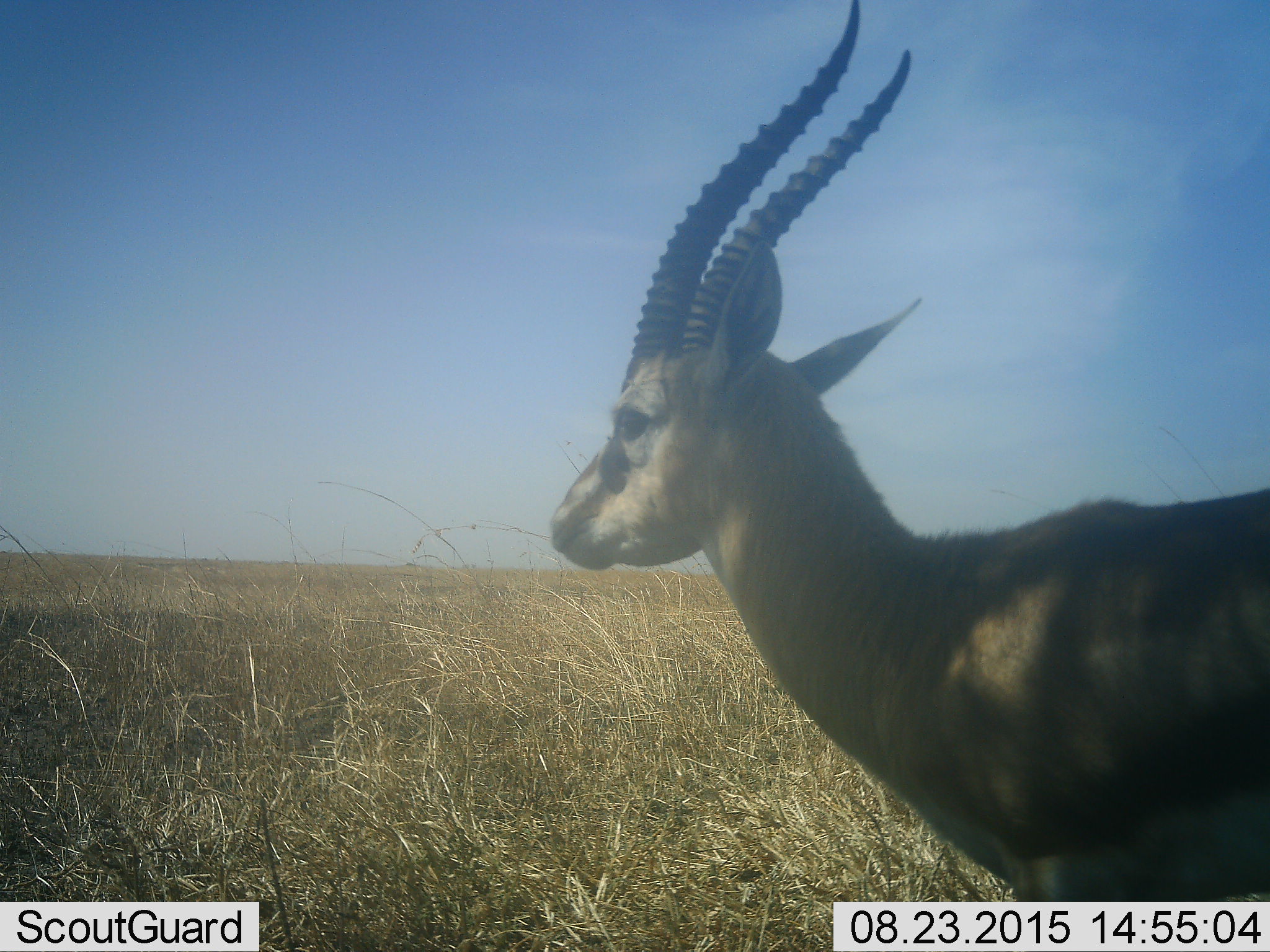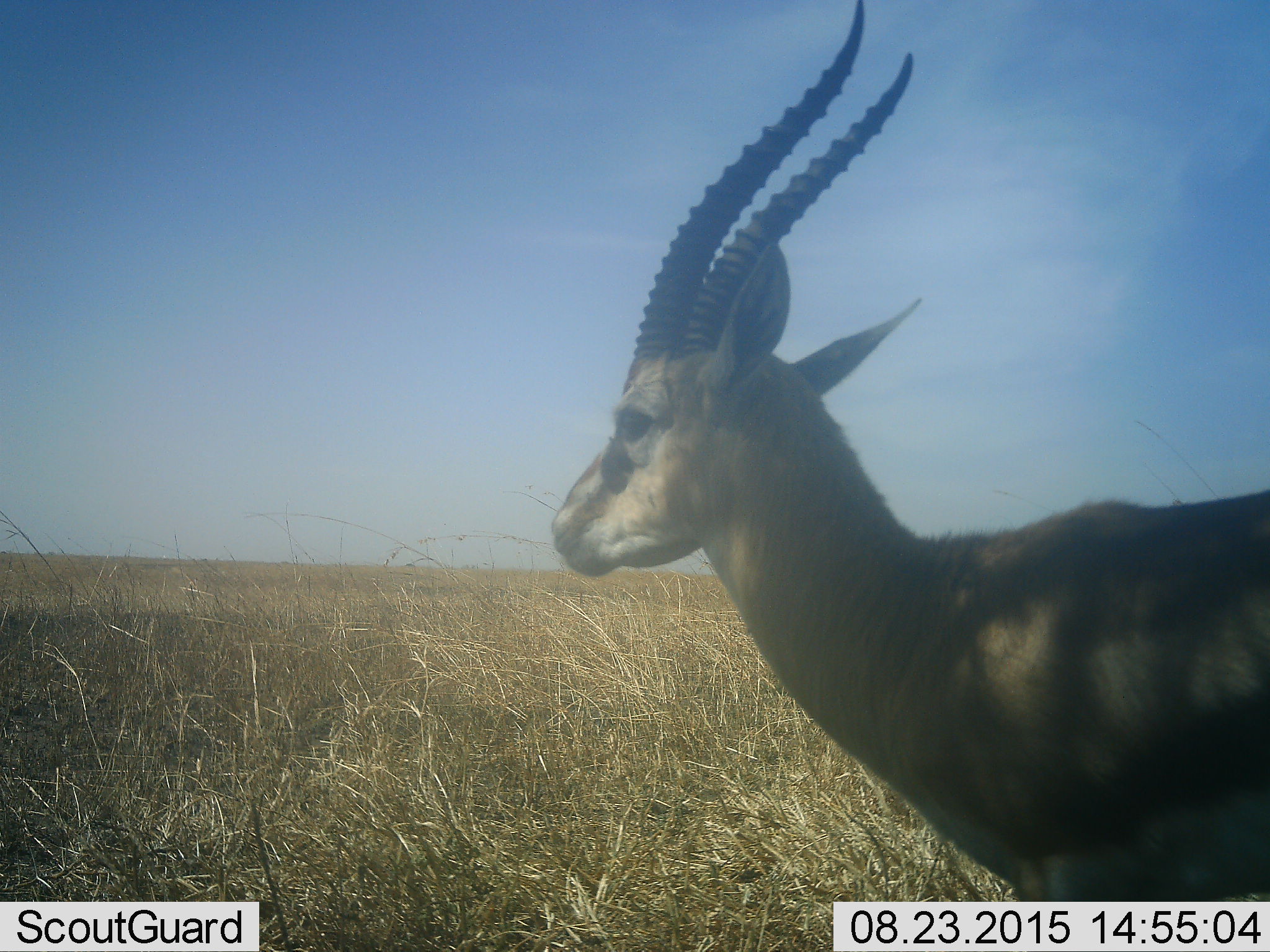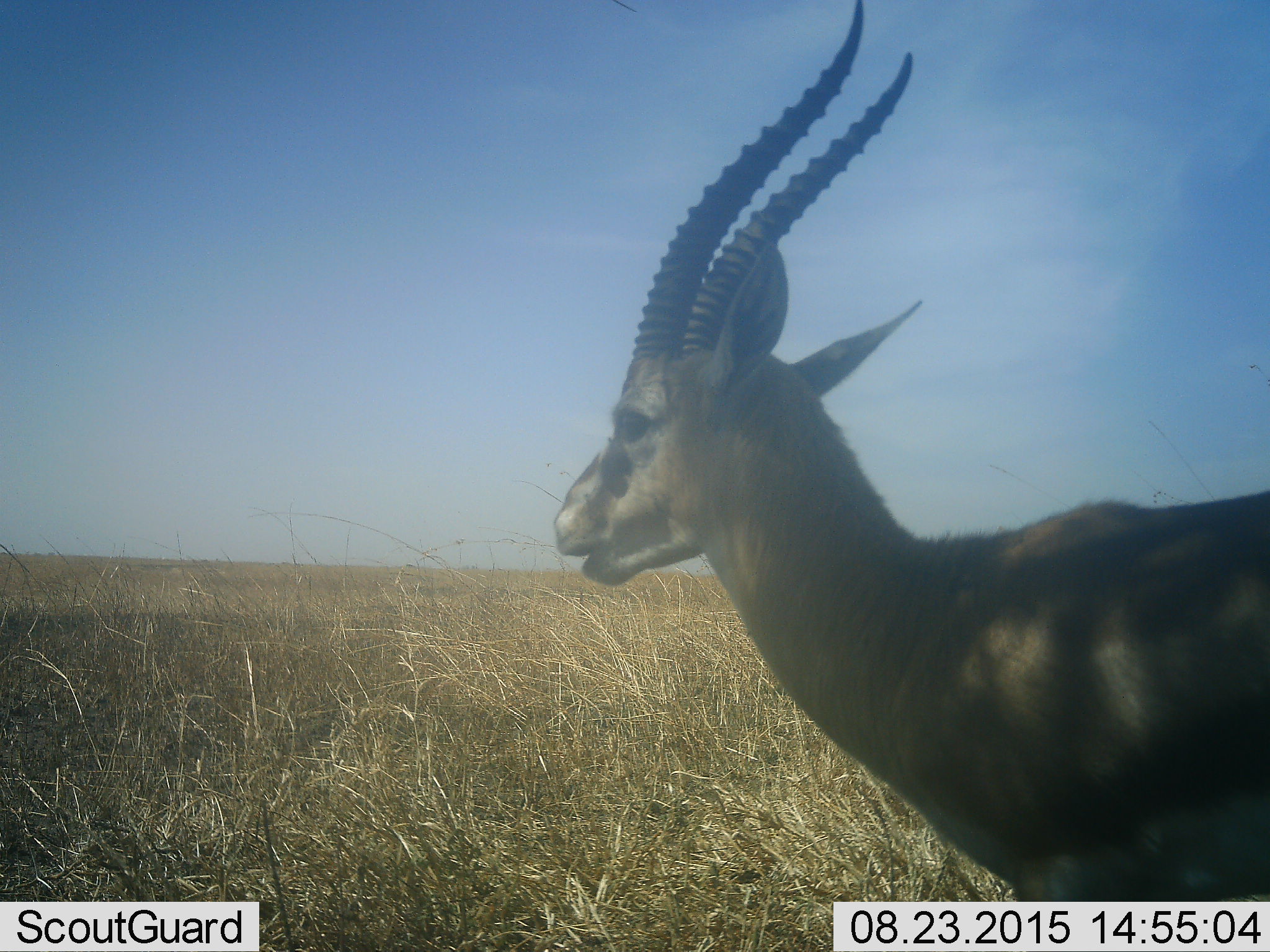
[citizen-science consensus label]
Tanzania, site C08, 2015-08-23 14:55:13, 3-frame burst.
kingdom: Animalia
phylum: Chordata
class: Mammalia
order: Artiodactyla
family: Bovidae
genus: Eudorcas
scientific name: Eudorcas thomsonii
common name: thomson's gazelle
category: gazellethomsons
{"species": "gazellethomsons (thomson's gazelle) (Eudorcas thomsonii)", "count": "1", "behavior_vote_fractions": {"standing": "100%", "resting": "0%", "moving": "0%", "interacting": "0%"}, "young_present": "0%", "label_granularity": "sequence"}